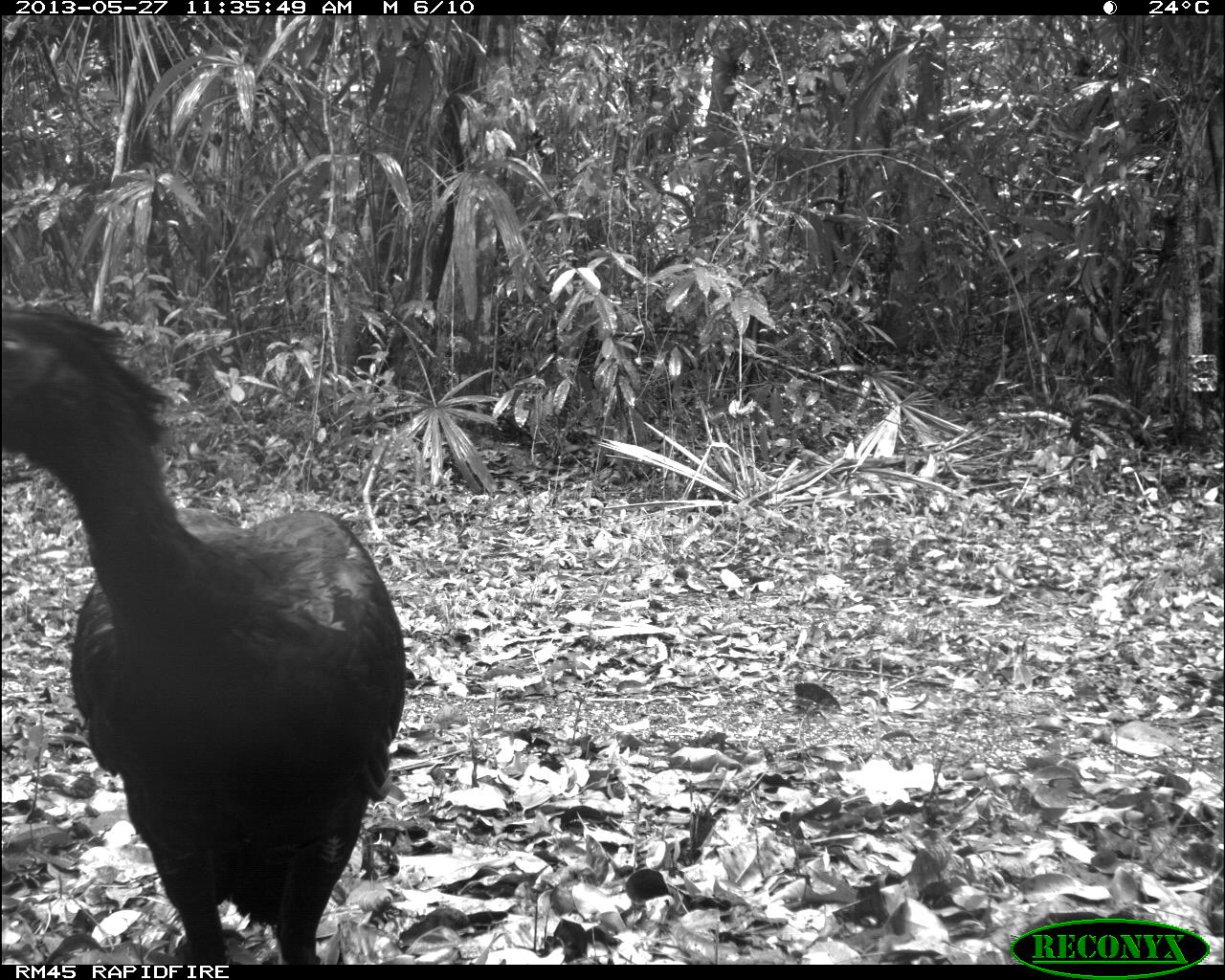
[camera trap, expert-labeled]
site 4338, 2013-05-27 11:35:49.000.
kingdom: Animalia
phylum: Chordata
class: Aves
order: Galliformes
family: Cracidae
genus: Crax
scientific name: Crax rubra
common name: great curassow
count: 1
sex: male